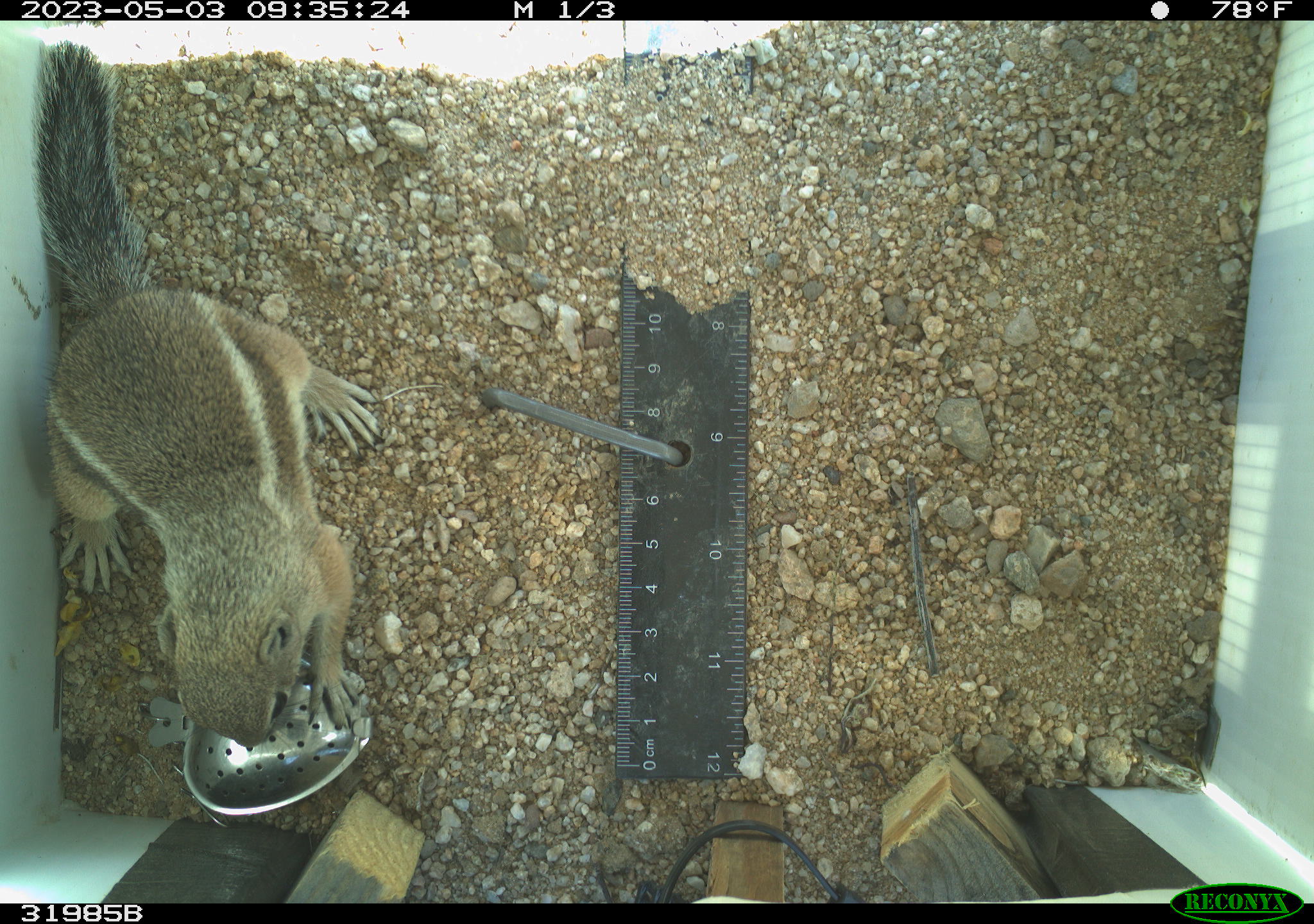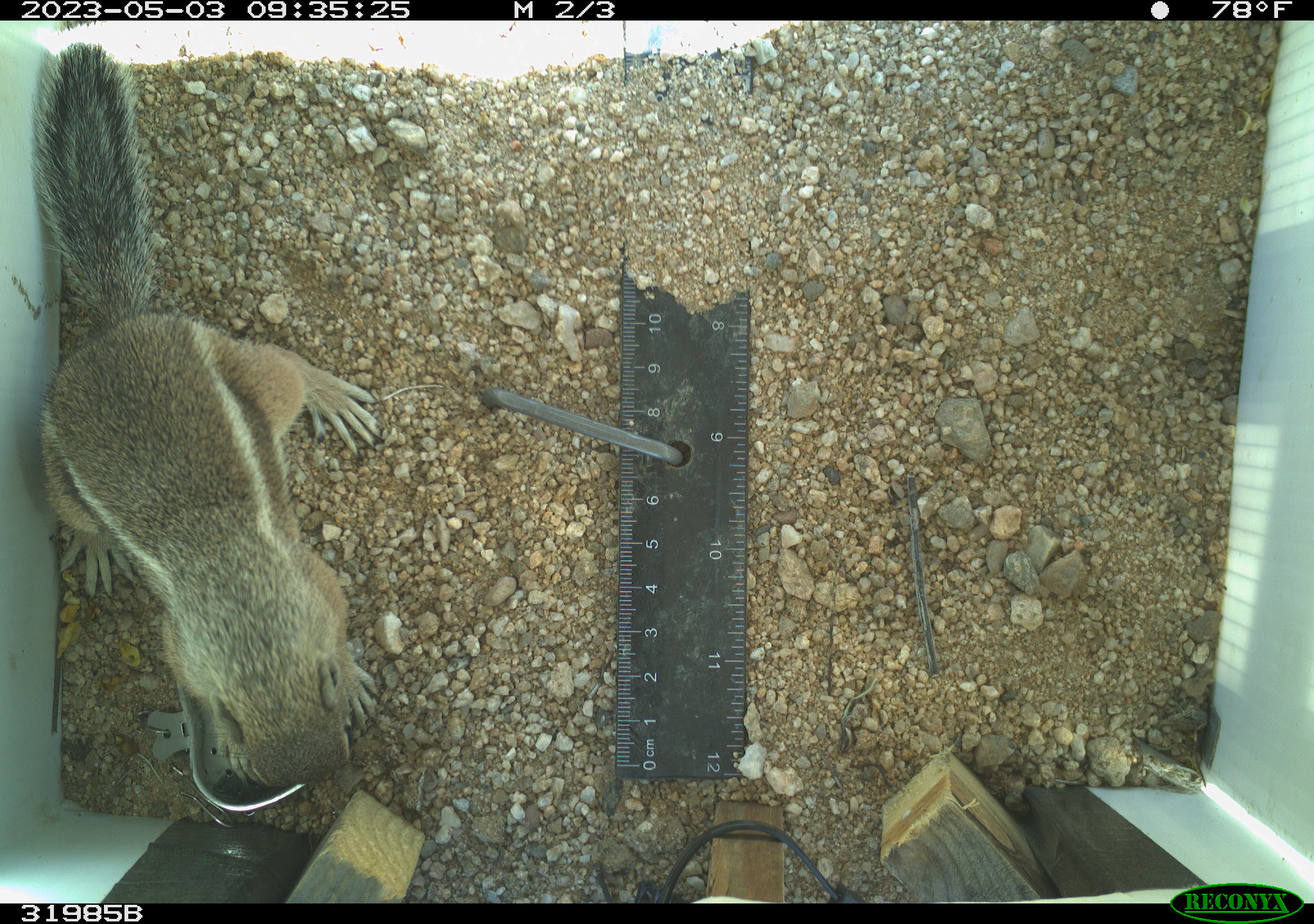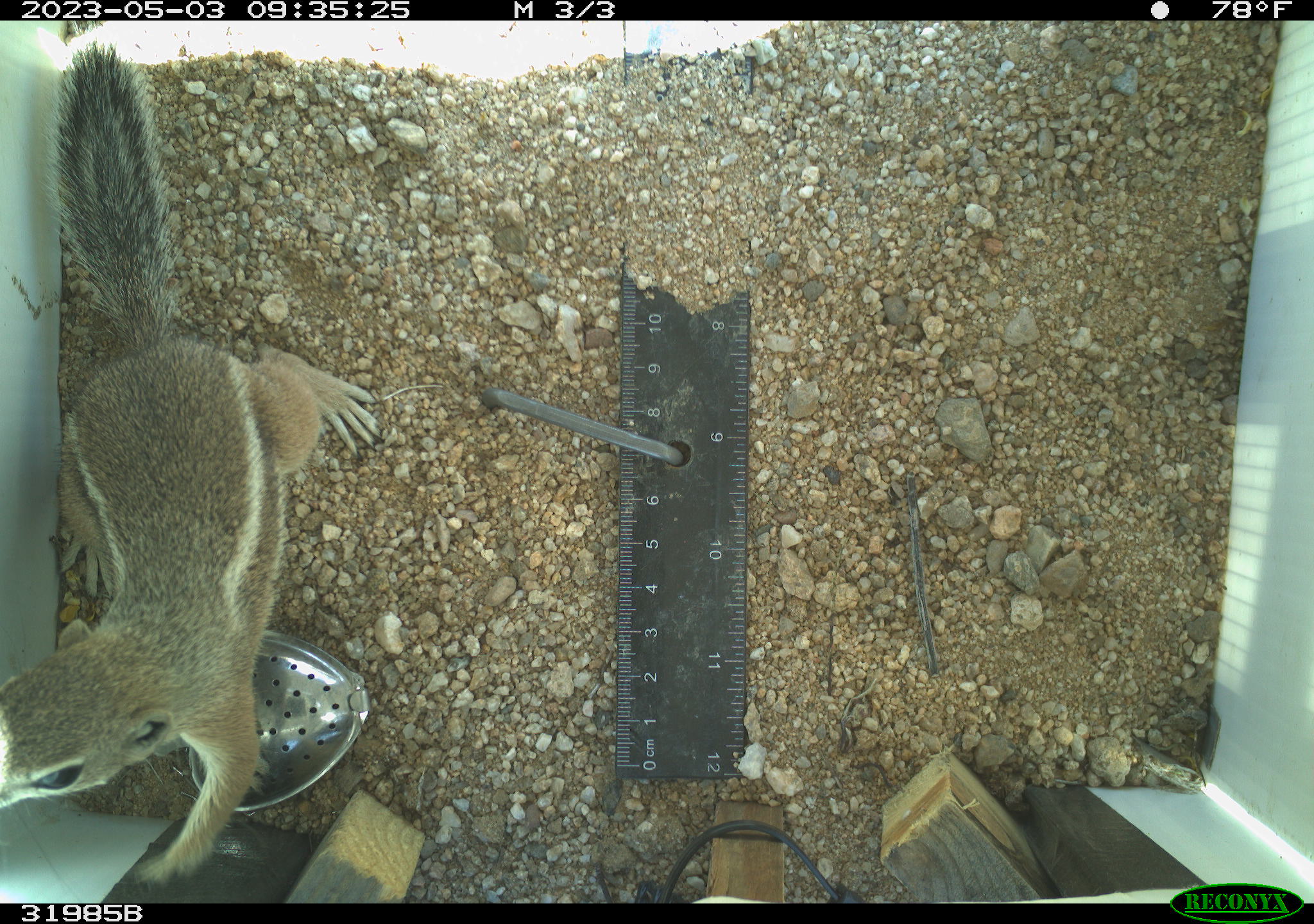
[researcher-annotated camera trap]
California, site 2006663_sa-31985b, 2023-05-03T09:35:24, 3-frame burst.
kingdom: Animalia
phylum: Chordata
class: Mammalia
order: Rodentia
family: Sciuridae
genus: Ammospermophilus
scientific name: Ammospermophilus leucurus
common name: white-tailed antelope squirrel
White-tailed antelope squirrel (Ammospermophilus leucurus).